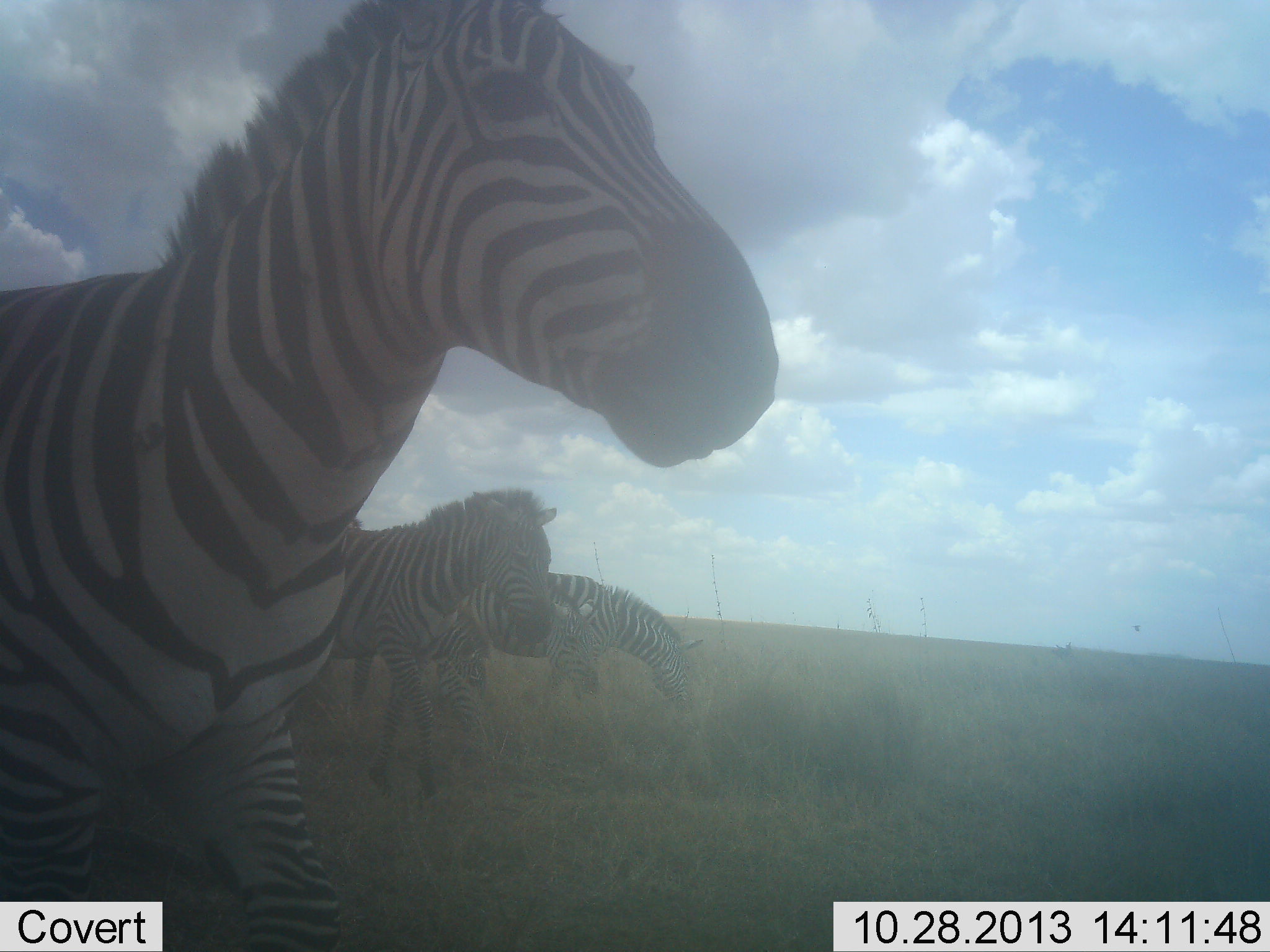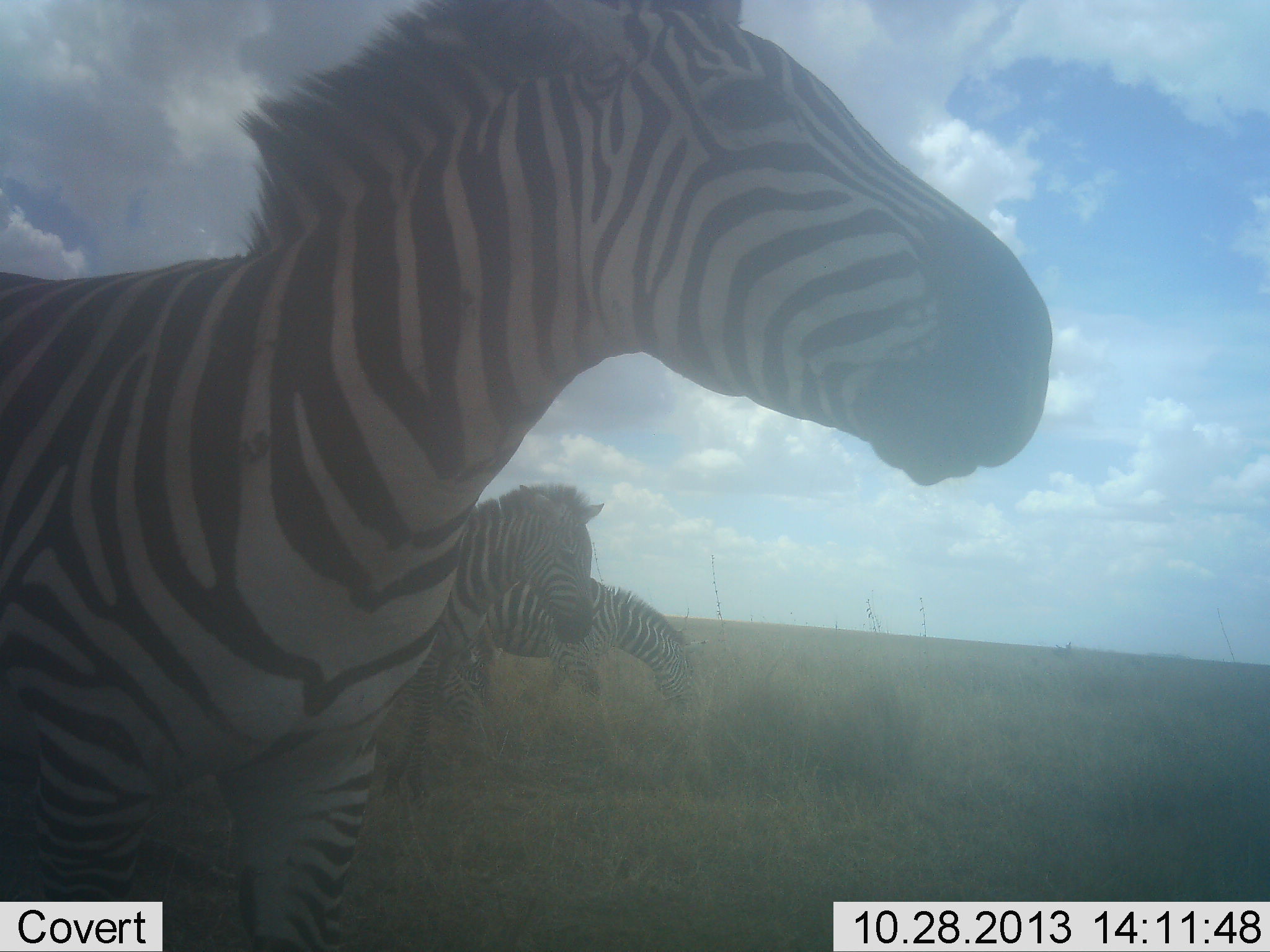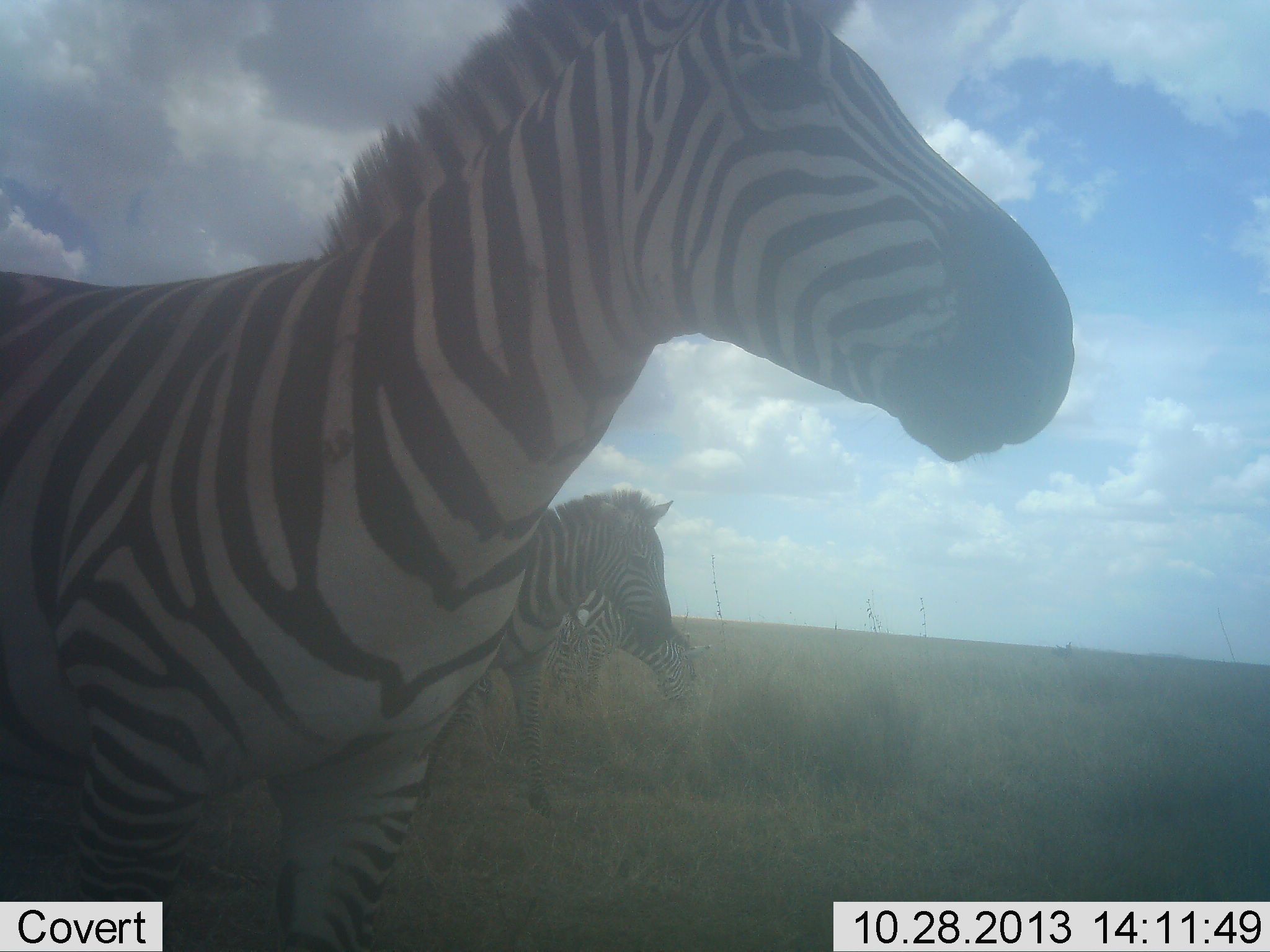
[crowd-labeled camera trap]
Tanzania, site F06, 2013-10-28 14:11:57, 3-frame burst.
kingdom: Animalia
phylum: Chordata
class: Mammalia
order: Perissodactyla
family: Equidae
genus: Equus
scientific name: Equus quagga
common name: plains zebra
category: zebra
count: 3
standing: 64%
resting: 0%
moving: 64%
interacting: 0%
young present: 0%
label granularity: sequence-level